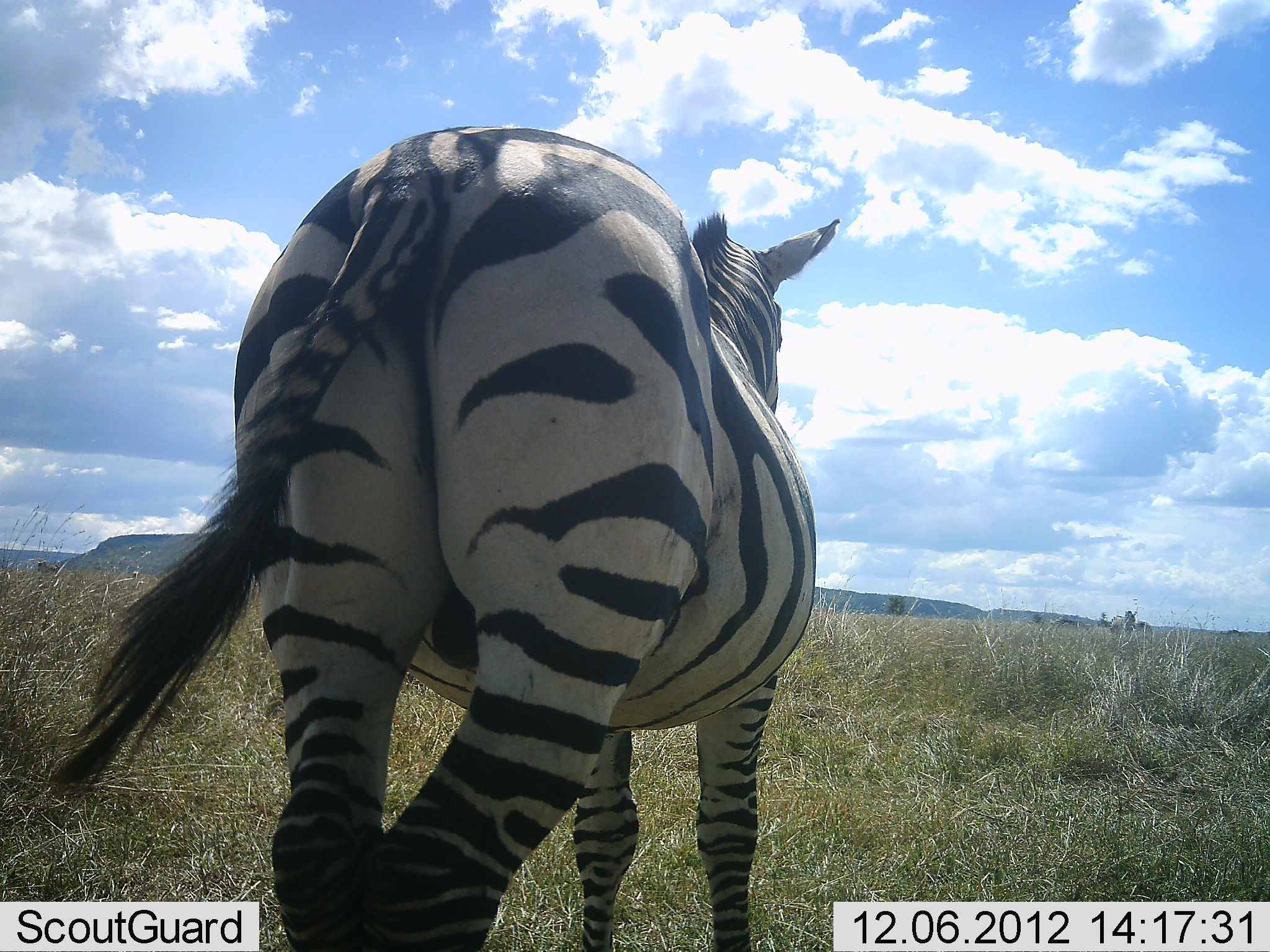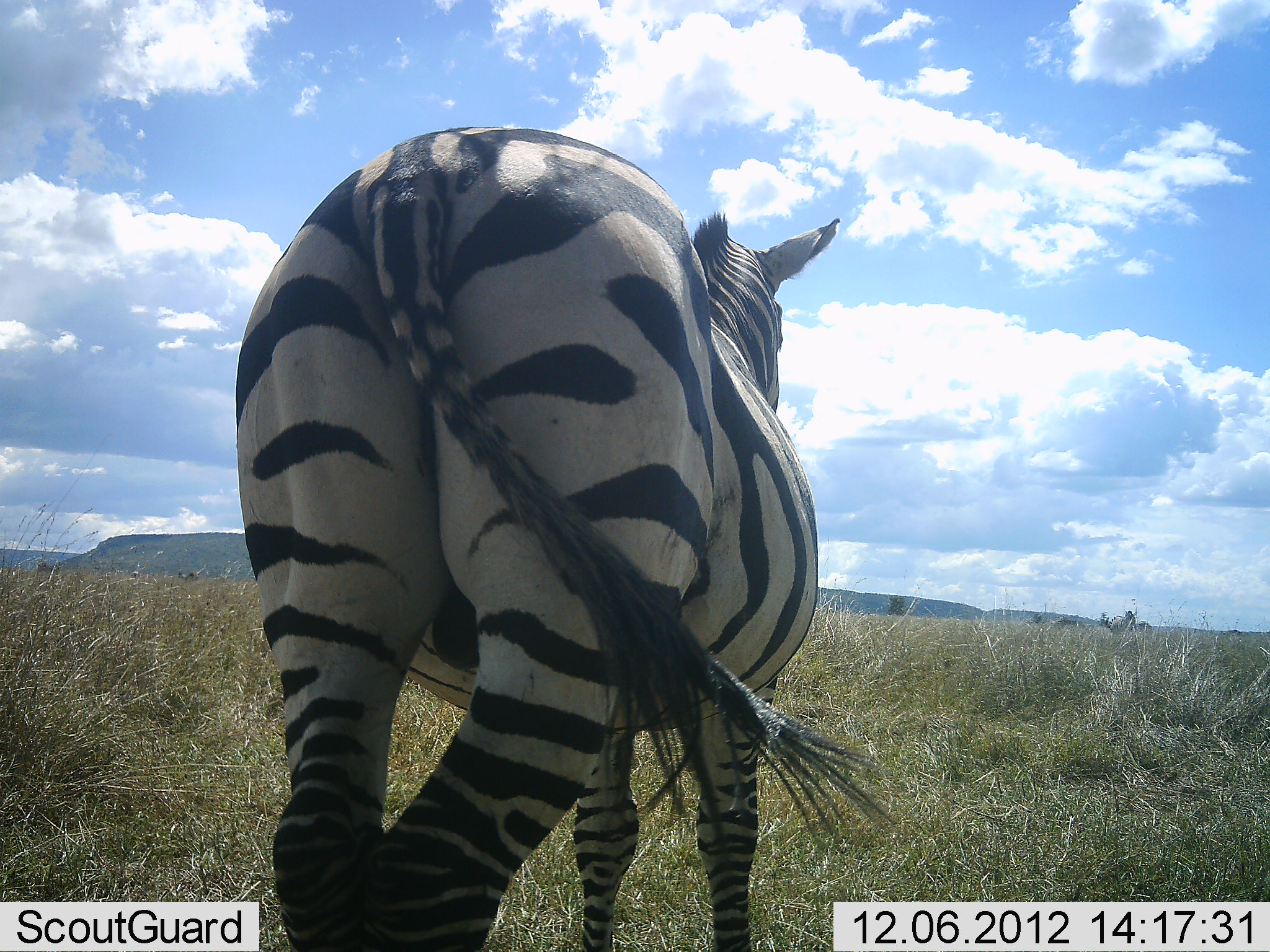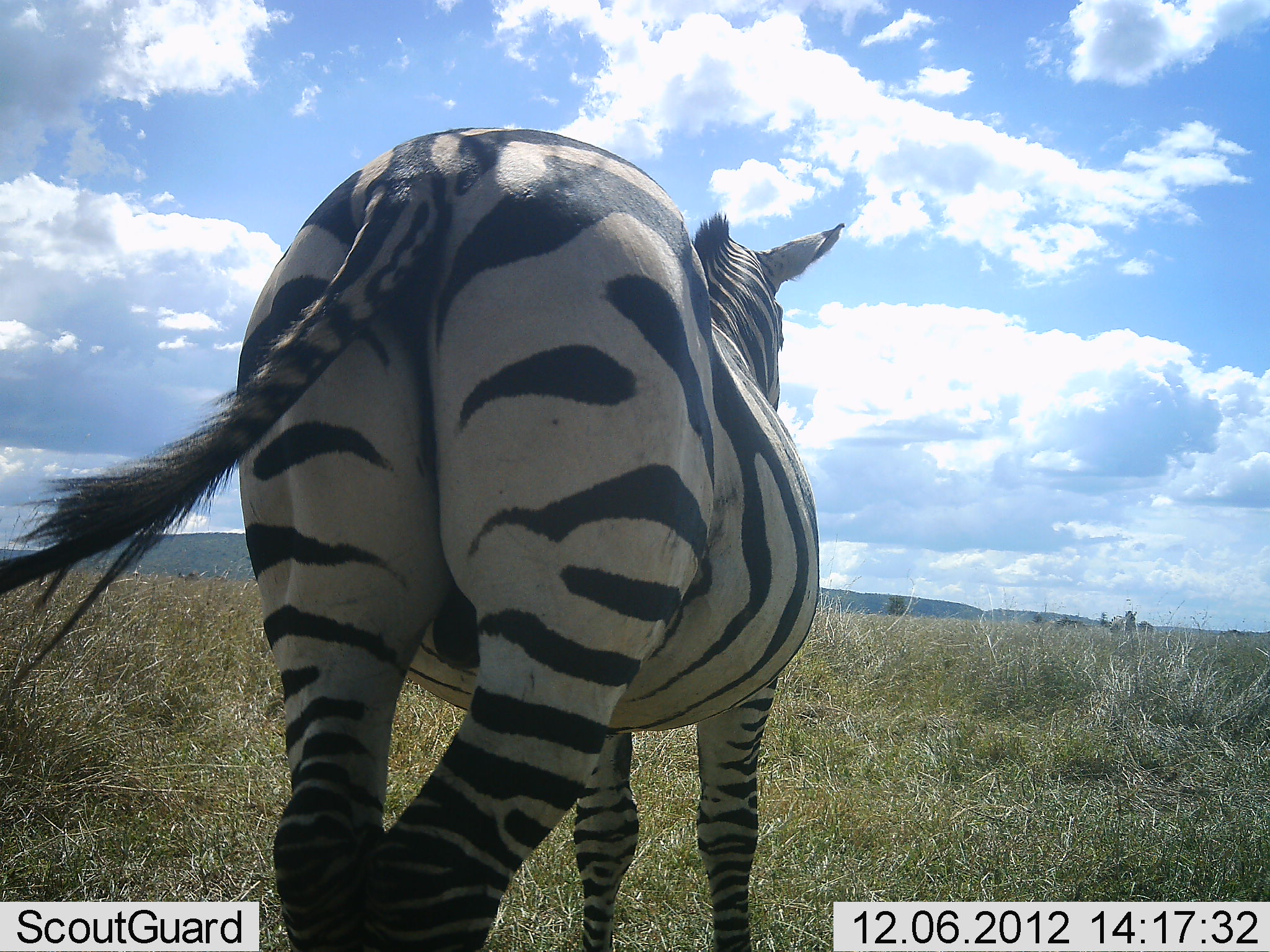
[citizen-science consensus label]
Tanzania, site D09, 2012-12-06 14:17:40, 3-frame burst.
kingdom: Animalia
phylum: Chordata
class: Mammalia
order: Perissodactyla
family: Equidae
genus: Equus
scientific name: Equus quagga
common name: plains zebra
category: zebra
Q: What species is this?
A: Zebra (plains zebra) (Equus quagga).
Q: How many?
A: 1.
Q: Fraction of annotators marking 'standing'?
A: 100%.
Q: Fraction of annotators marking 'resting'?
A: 0%.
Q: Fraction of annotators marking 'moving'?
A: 0%.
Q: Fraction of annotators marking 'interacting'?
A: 0%.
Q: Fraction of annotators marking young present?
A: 0%.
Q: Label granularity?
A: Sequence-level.